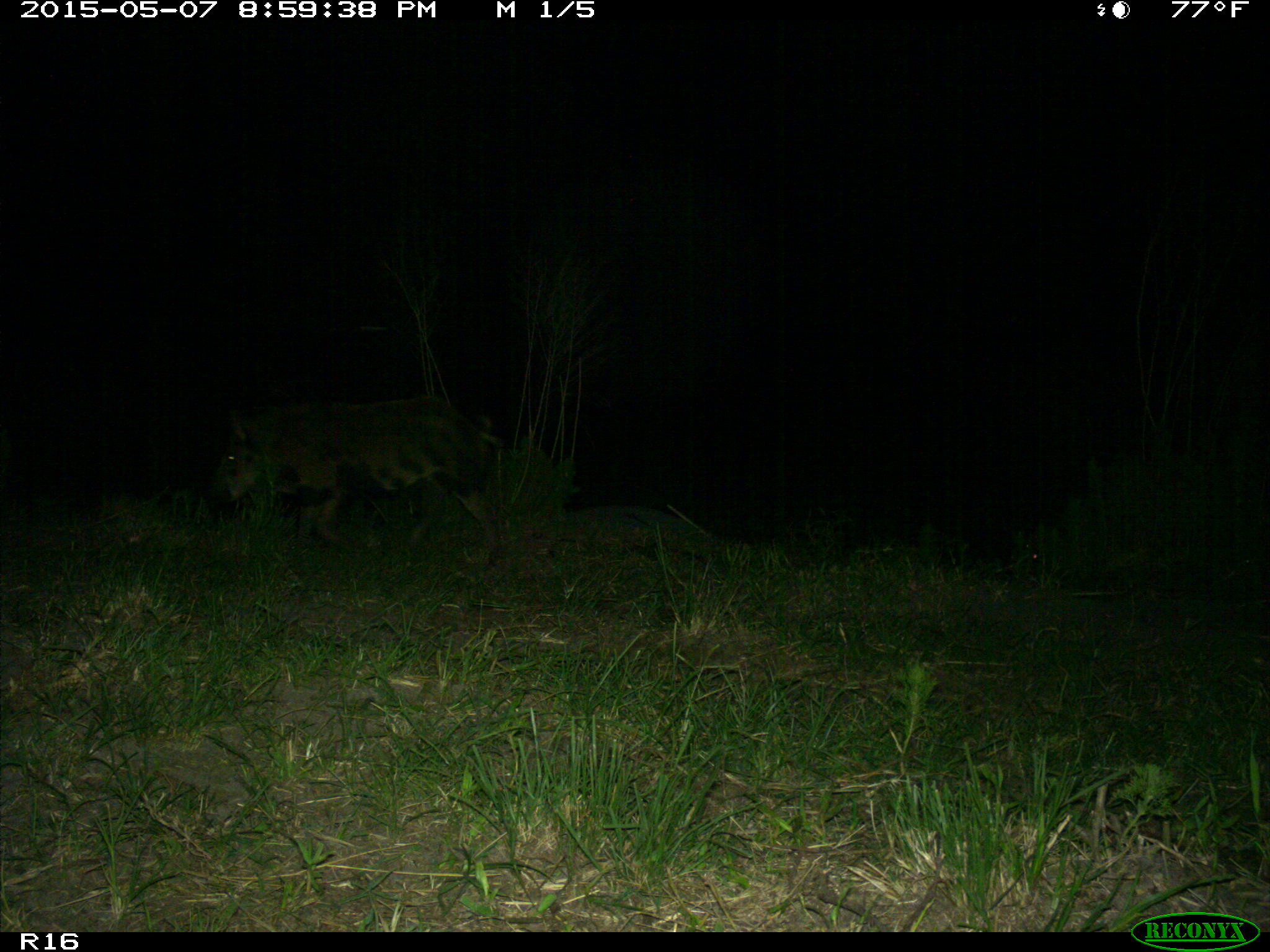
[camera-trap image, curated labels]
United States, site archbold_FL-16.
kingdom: Animalia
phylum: Chordata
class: Mammalia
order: Artiodactyla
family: Suidae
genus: Sus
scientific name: Sus scrofa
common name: wild boar